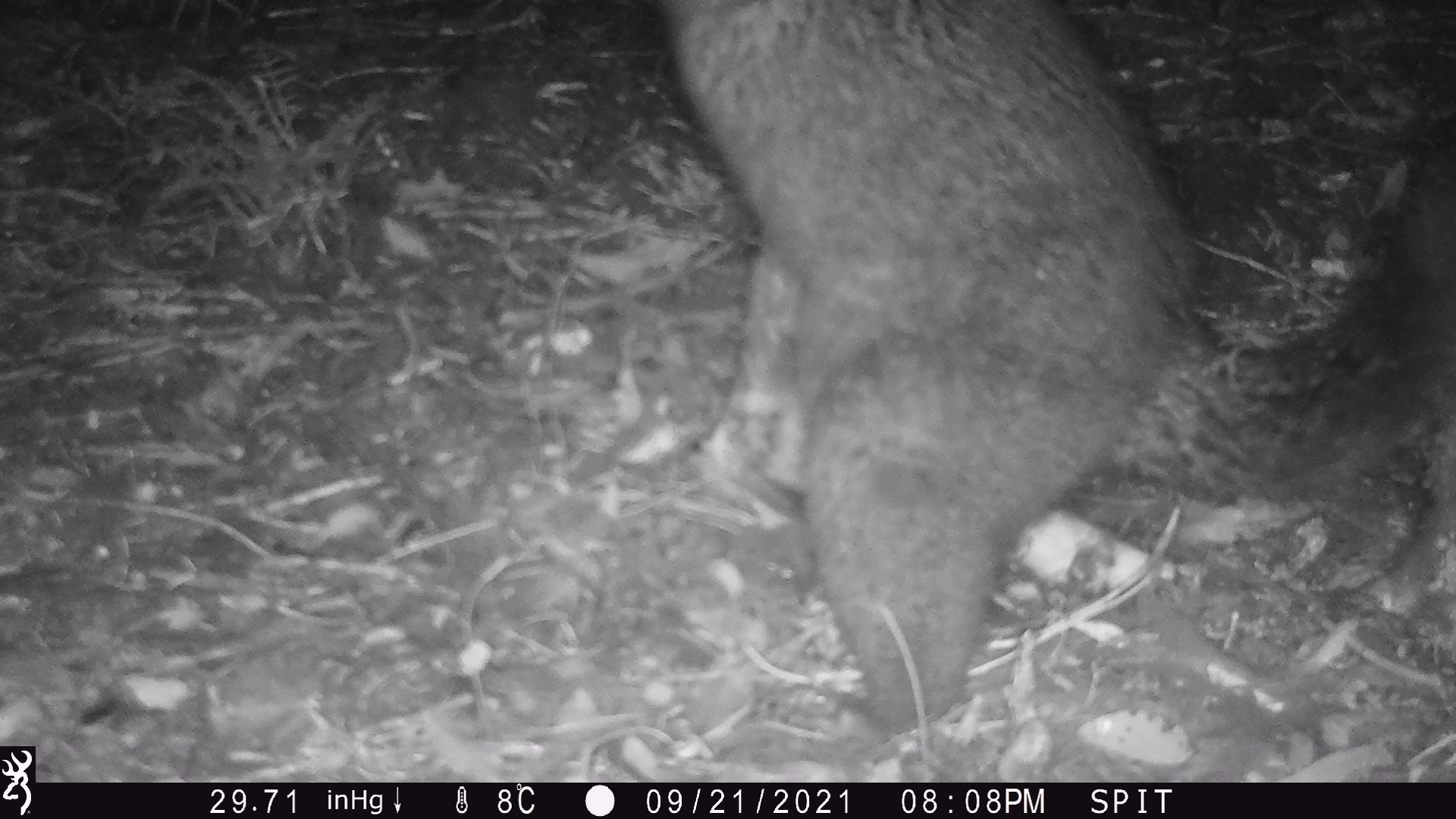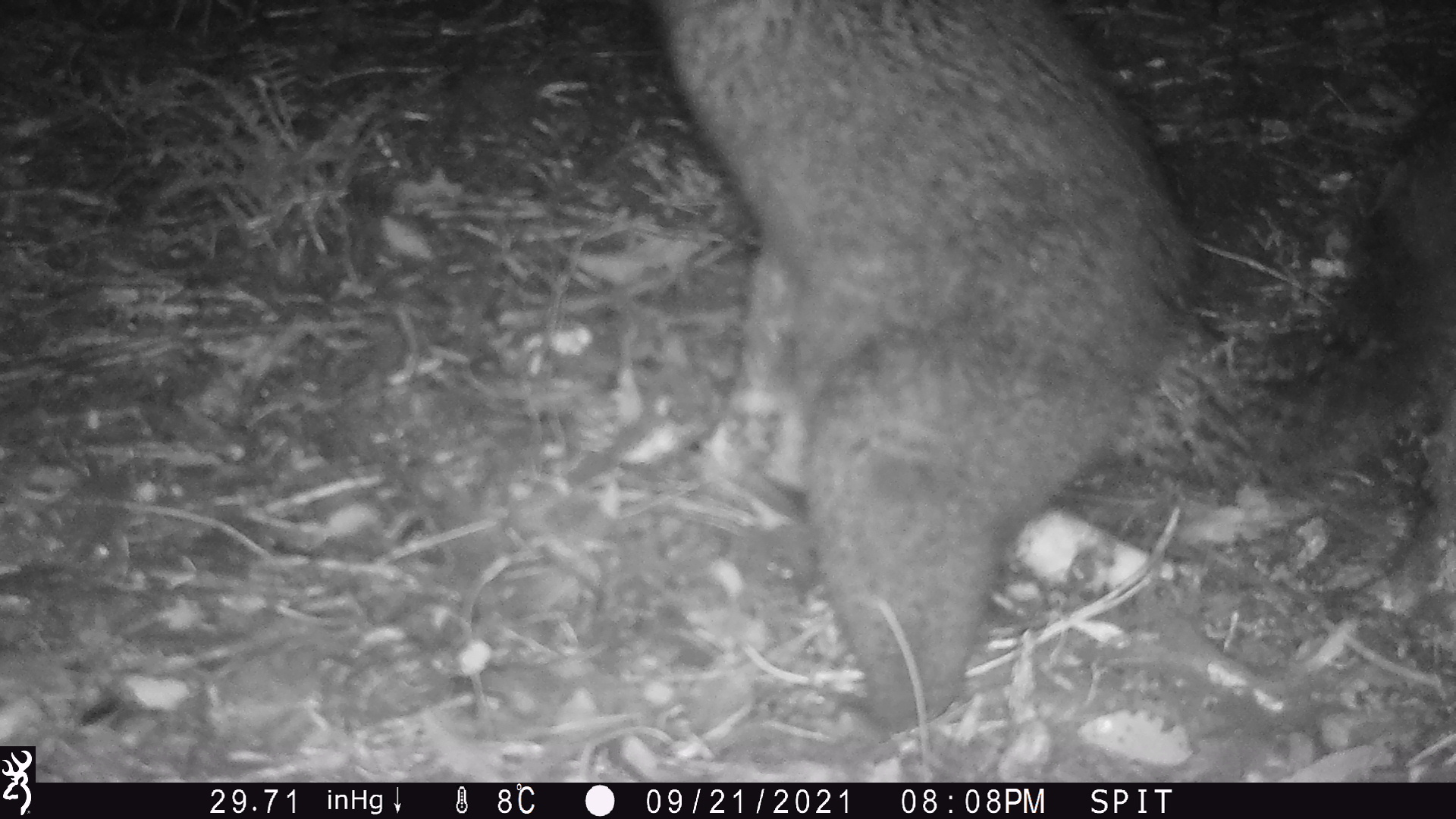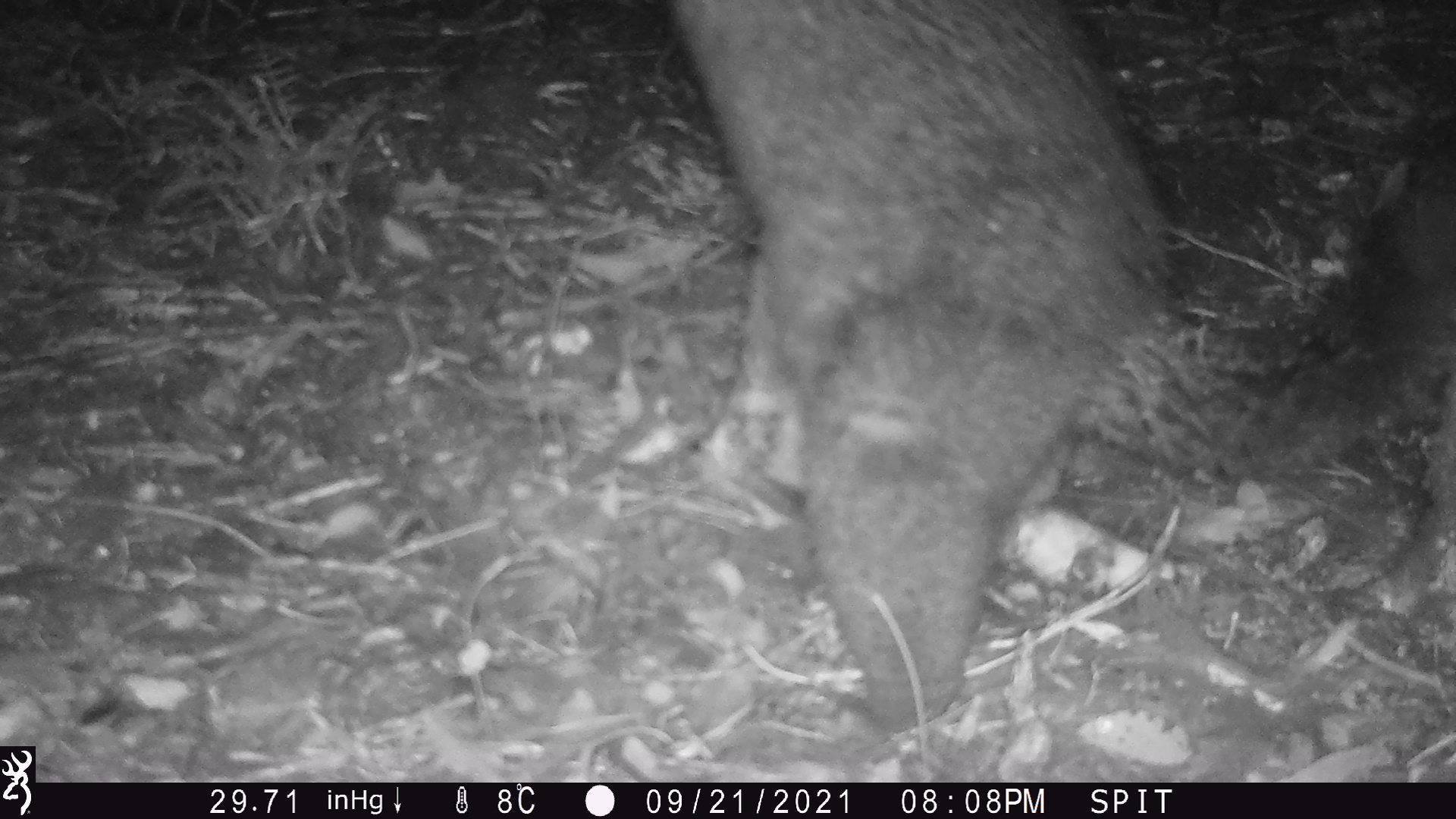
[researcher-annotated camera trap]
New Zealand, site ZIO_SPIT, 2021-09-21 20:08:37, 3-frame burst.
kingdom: Animalia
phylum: Chordata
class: Mammalia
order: Diprotodontia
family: Phalangeridae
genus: Trichosurus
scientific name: Trichosurus vulpecula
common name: common brushtail possum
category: possum